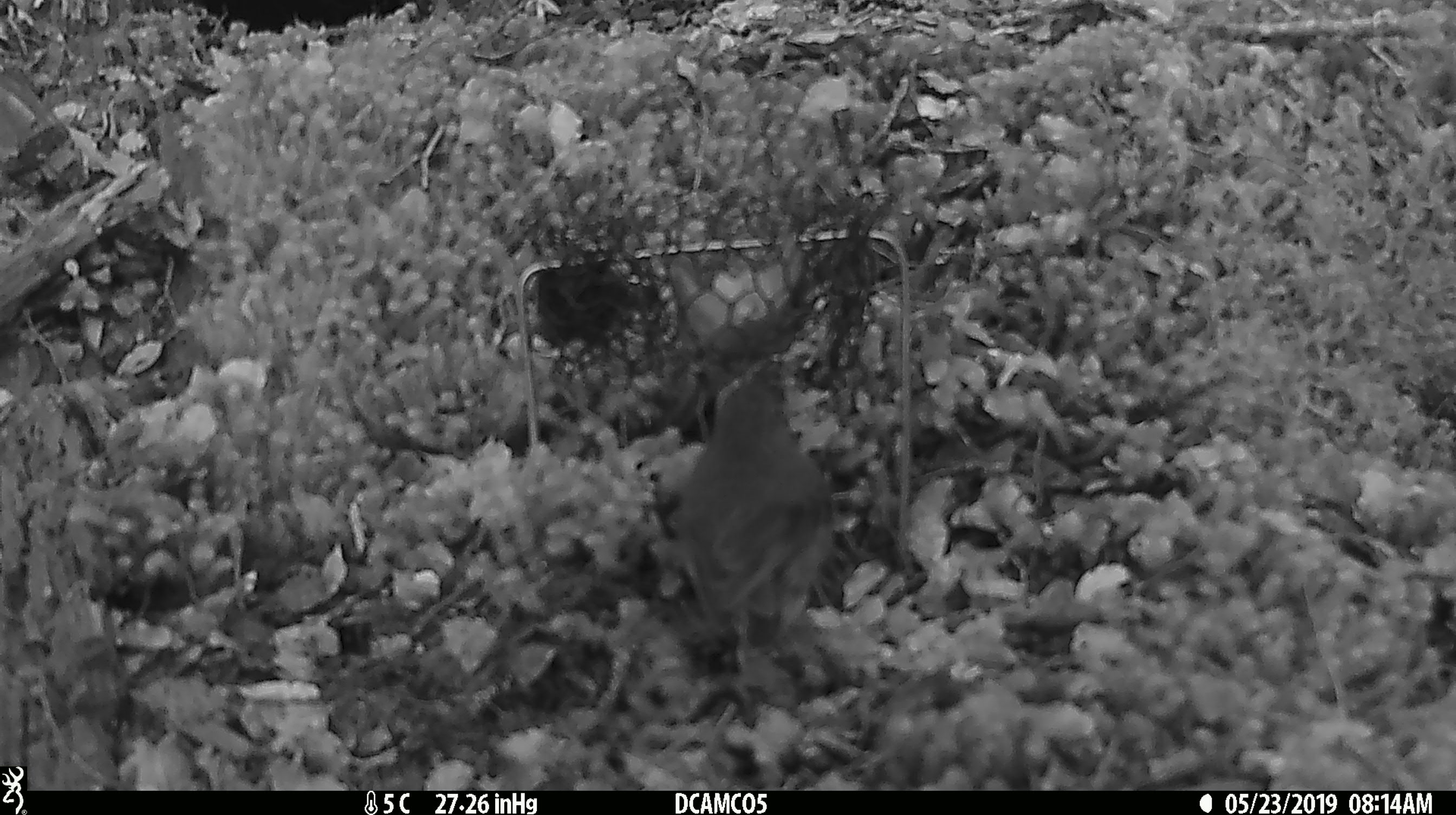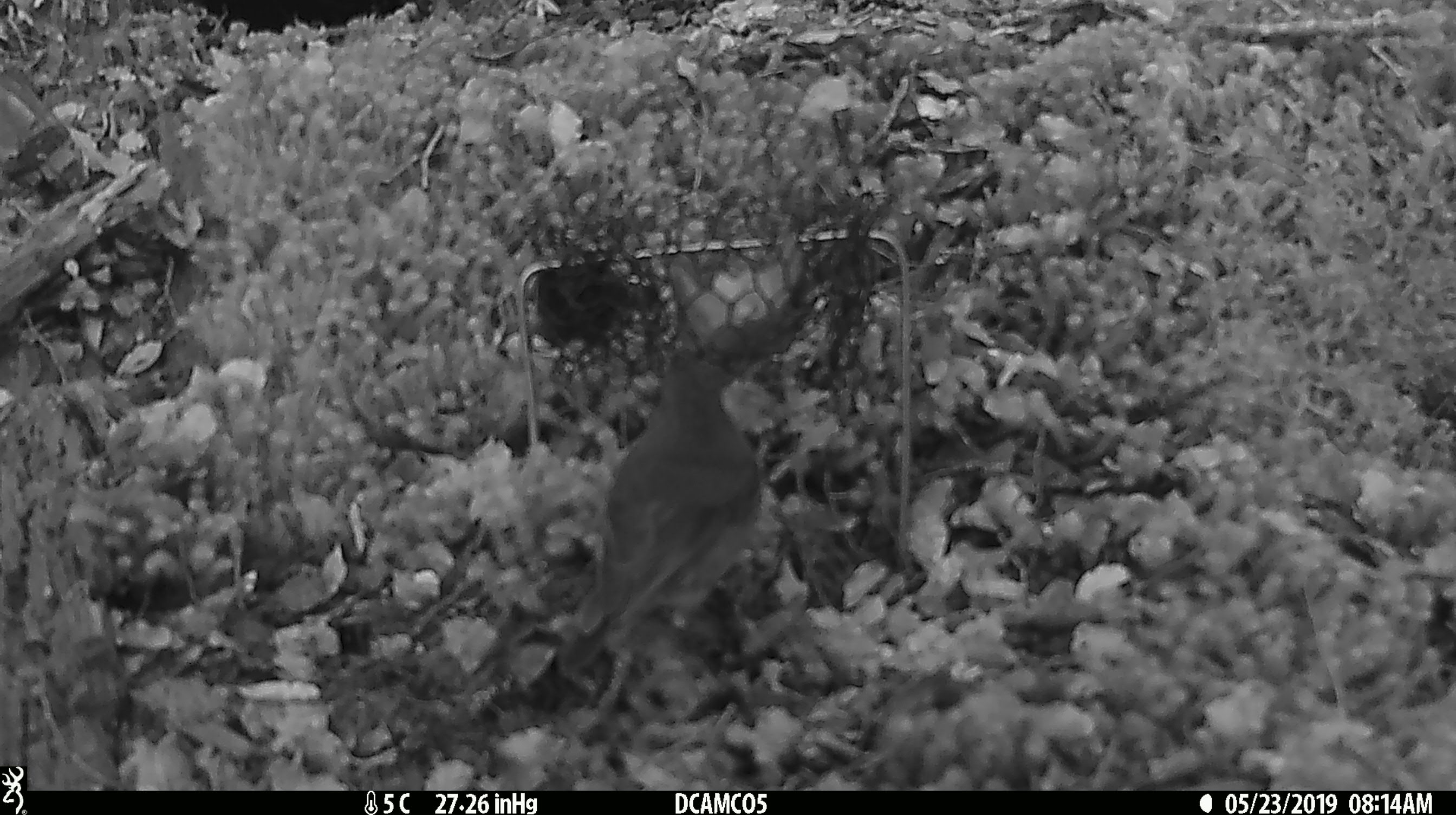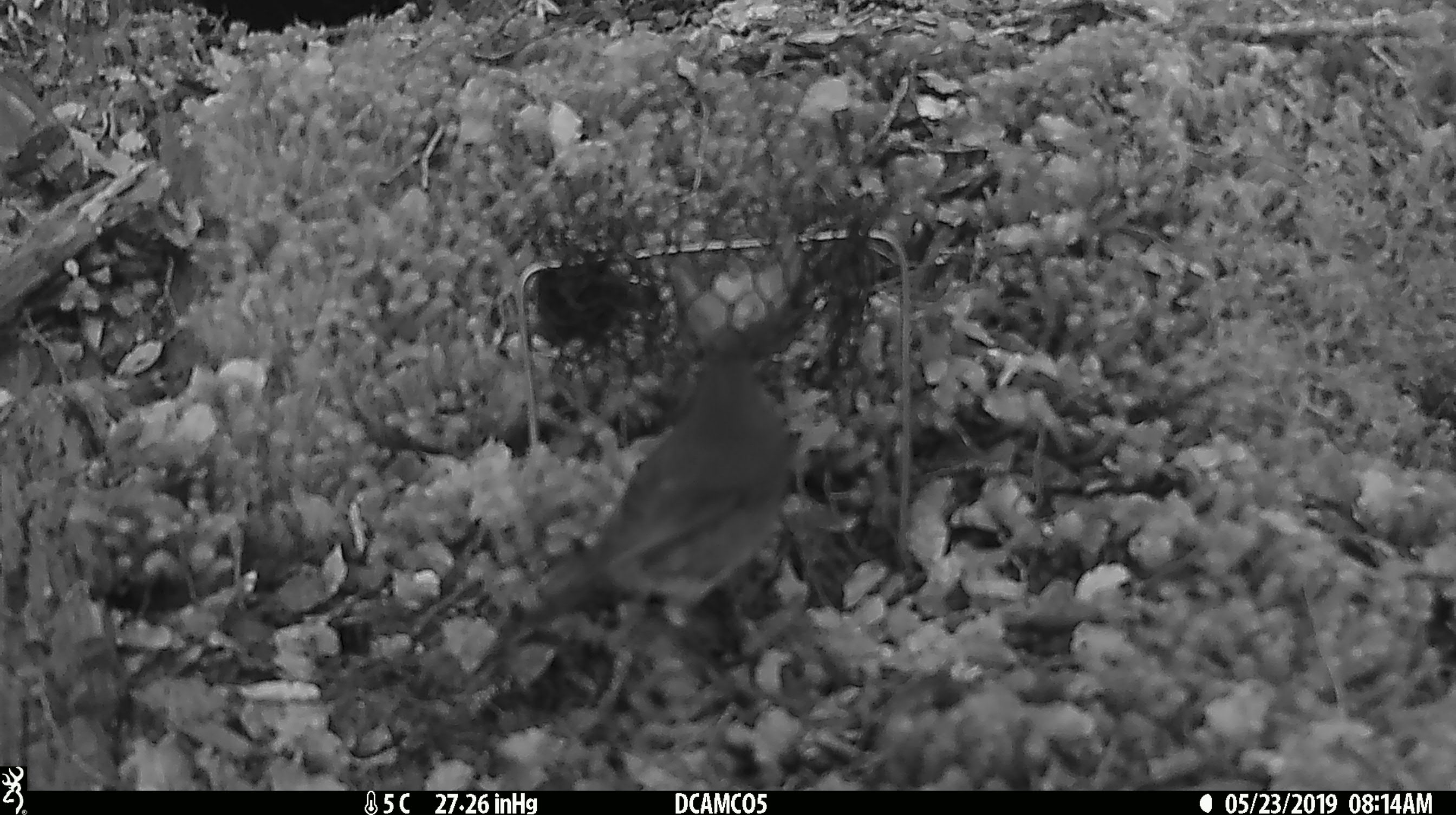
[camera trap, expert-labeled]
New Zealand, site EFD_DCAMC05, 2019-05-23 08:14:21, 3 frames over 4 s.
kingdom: Animalia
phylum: Chordata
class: Aves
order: Passeriformes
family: Petroicidae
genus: Petroica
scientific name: Petroica australis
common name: new zealand robin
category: robin